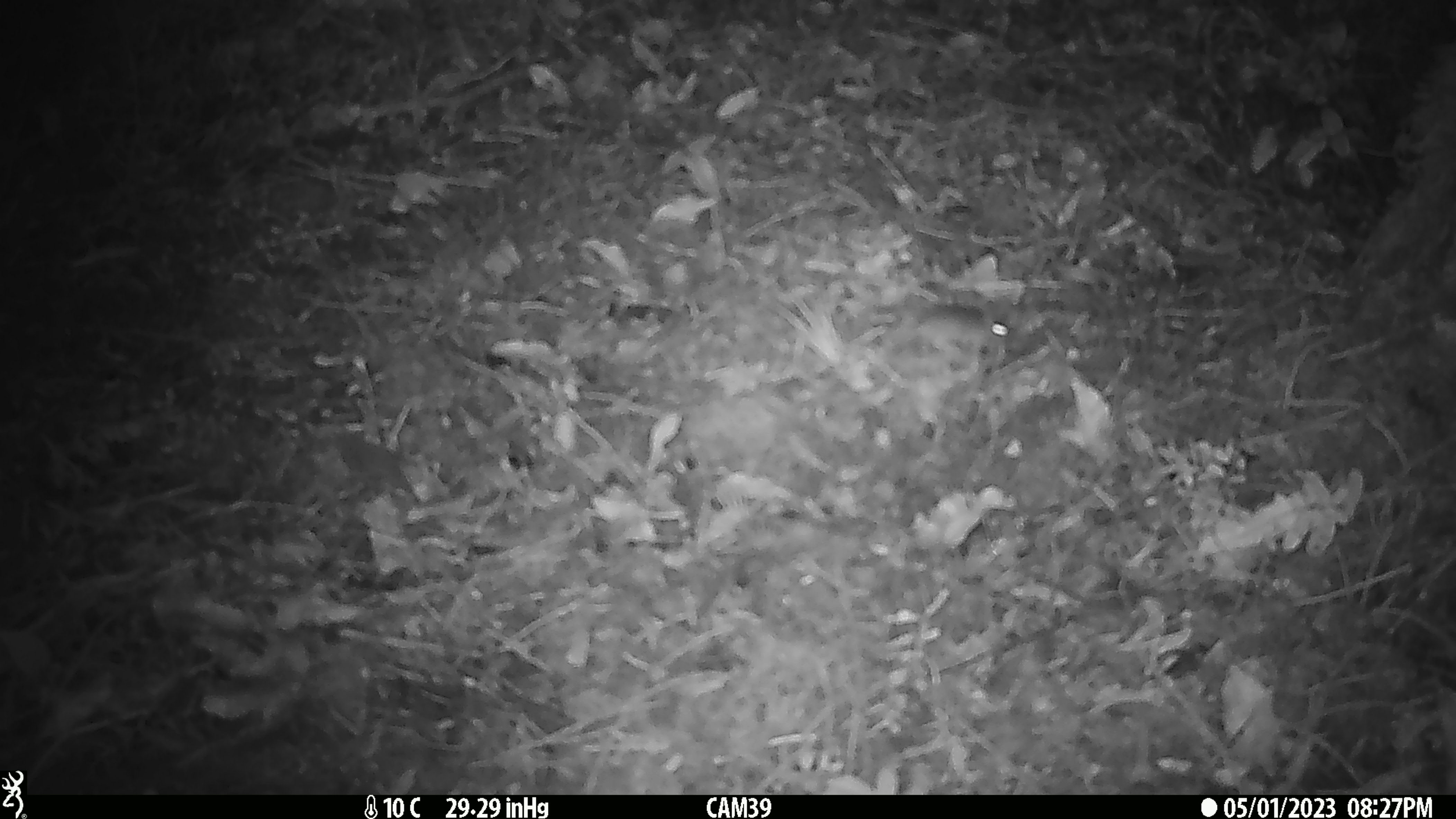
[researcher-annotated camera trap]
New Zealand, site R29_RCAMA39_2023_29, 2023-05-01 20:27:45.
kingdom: Animalia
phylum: Chordata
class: Mammalia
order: Rodentia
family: Muridae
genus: Mus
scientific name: Mus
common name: mouse